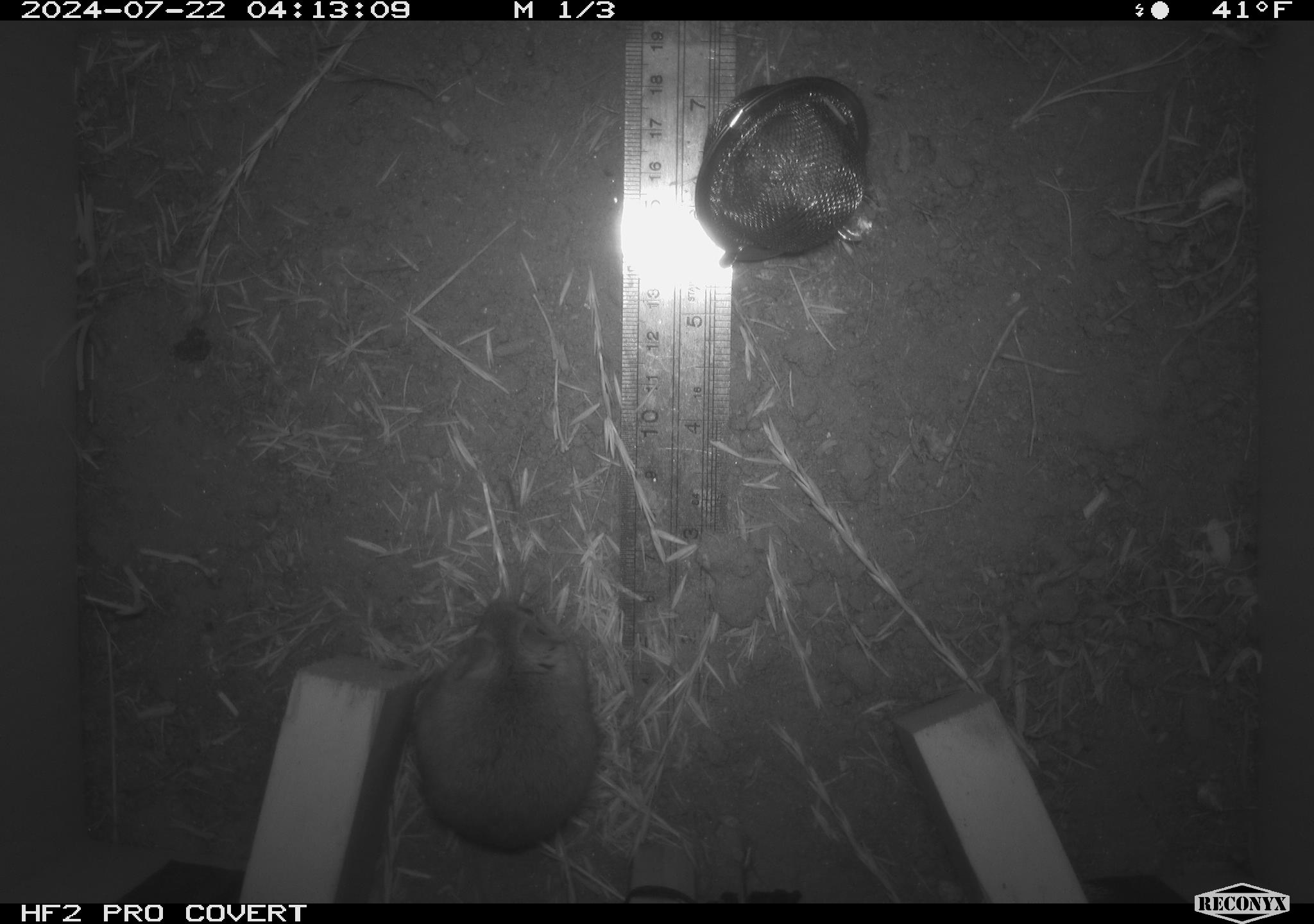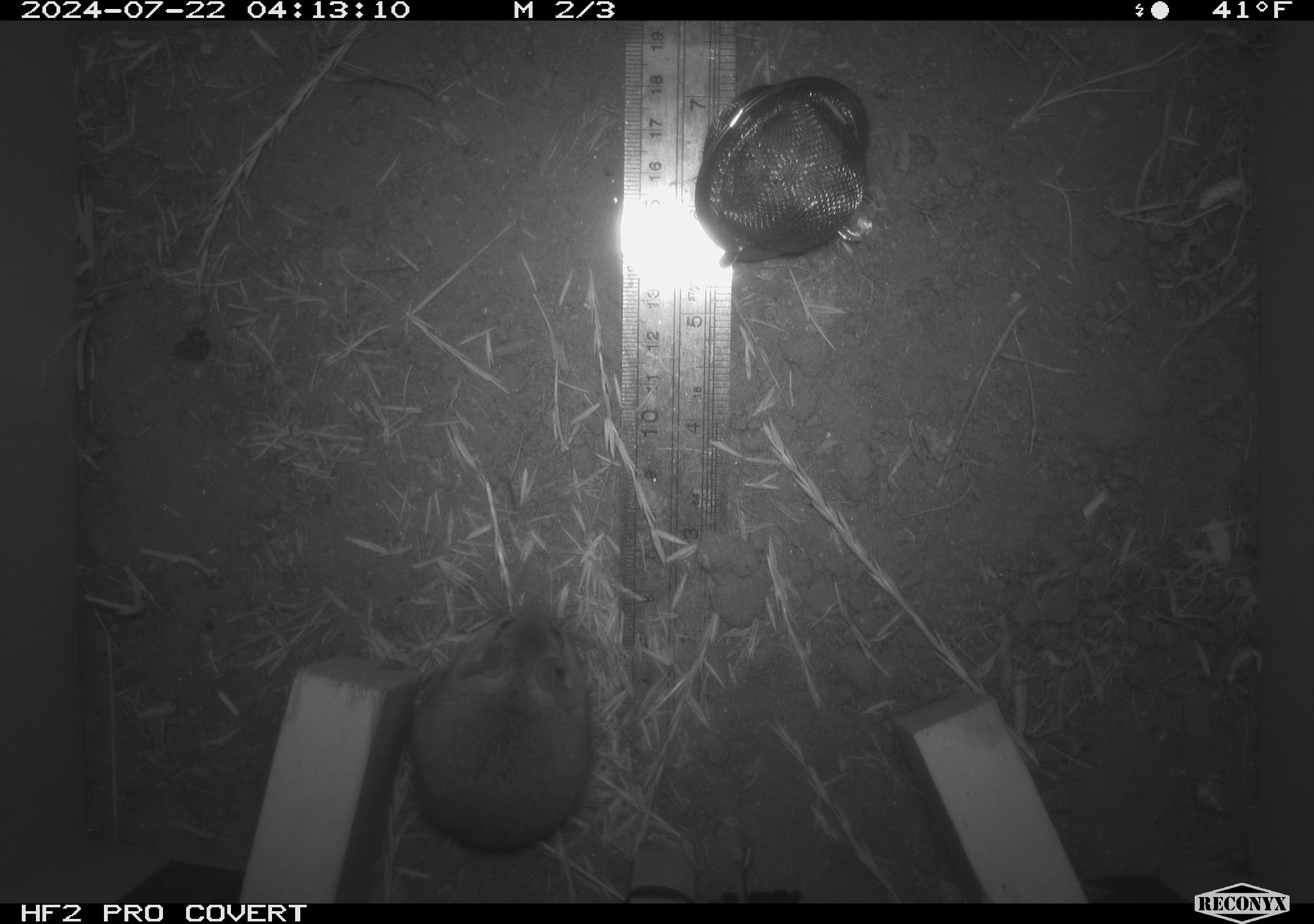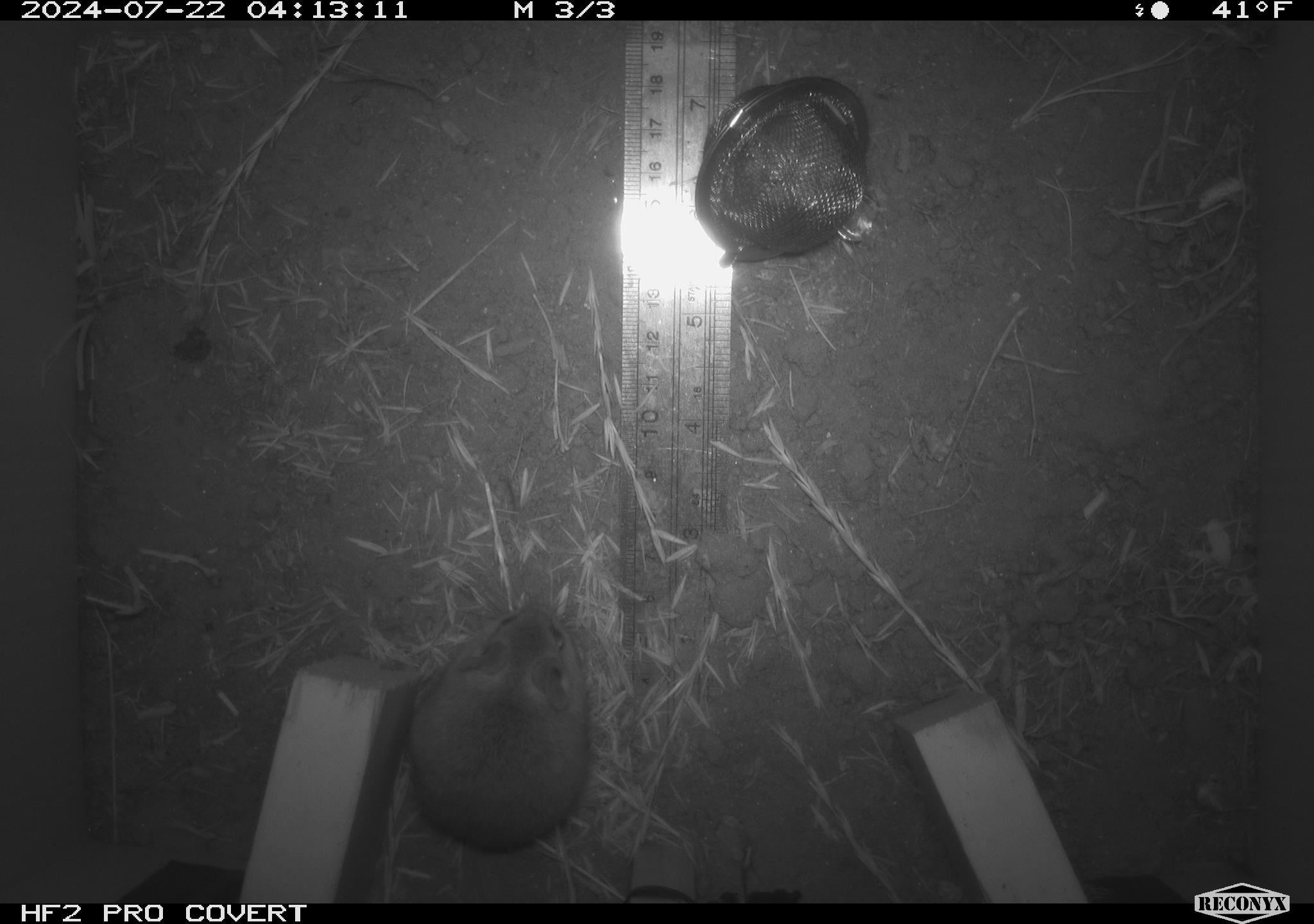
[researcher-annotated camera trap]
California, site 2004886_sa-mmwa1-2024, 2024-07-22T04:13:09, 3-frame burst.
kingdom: Animalia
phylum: Chordata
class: Mammalia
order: Rodentia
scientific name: Rodentia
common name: mouse species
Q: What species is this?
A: Mouse species (Rodentia).